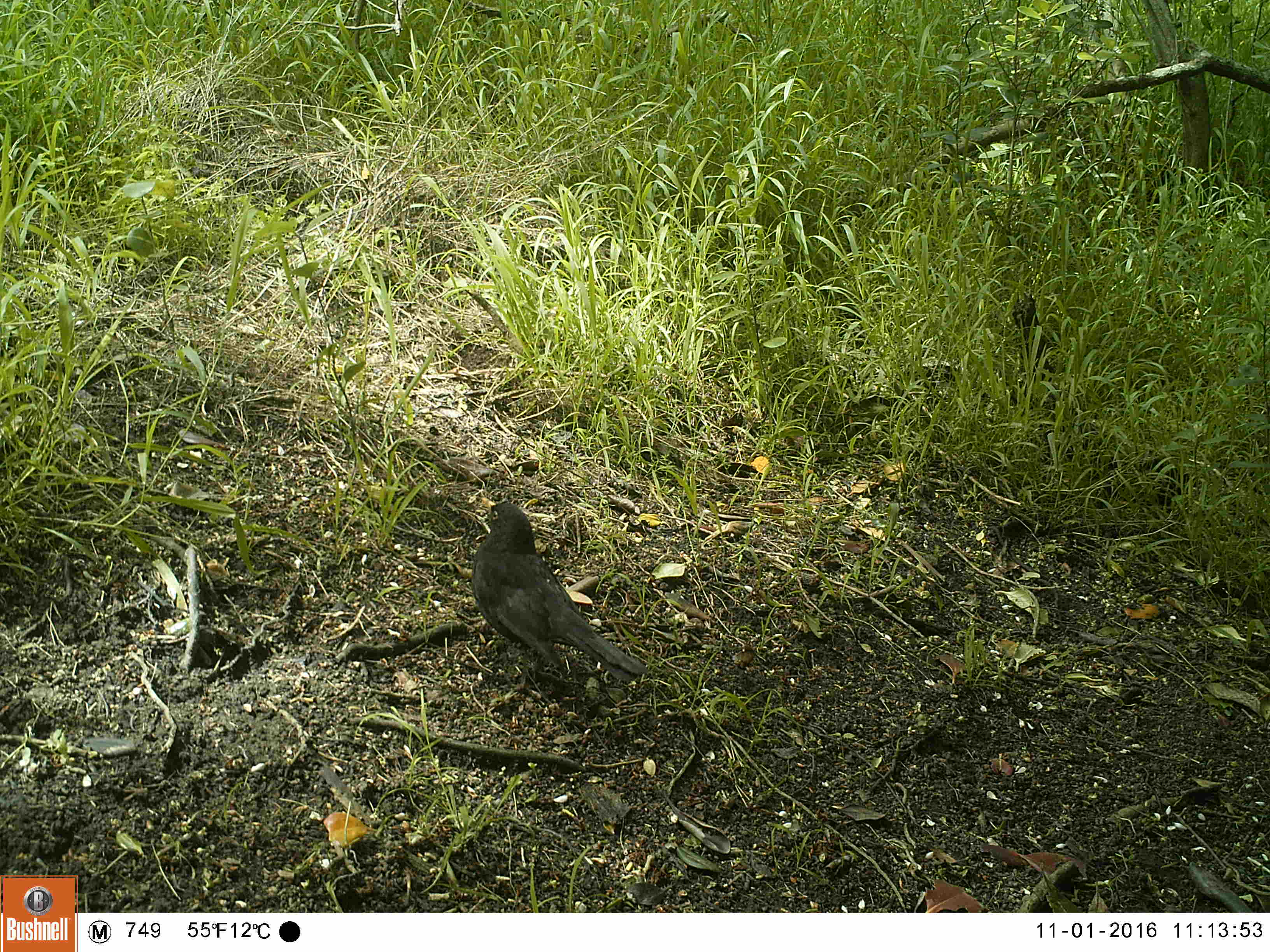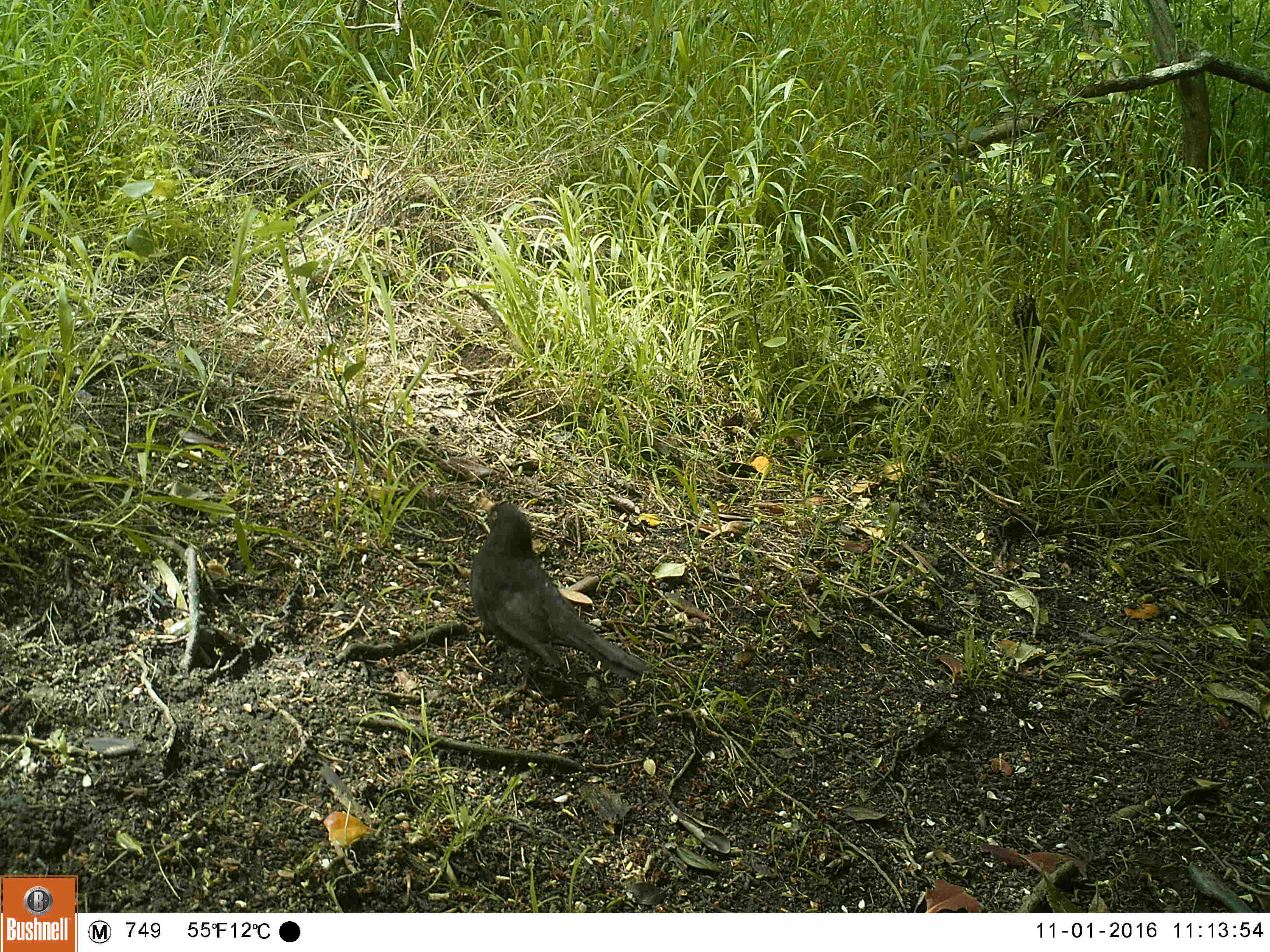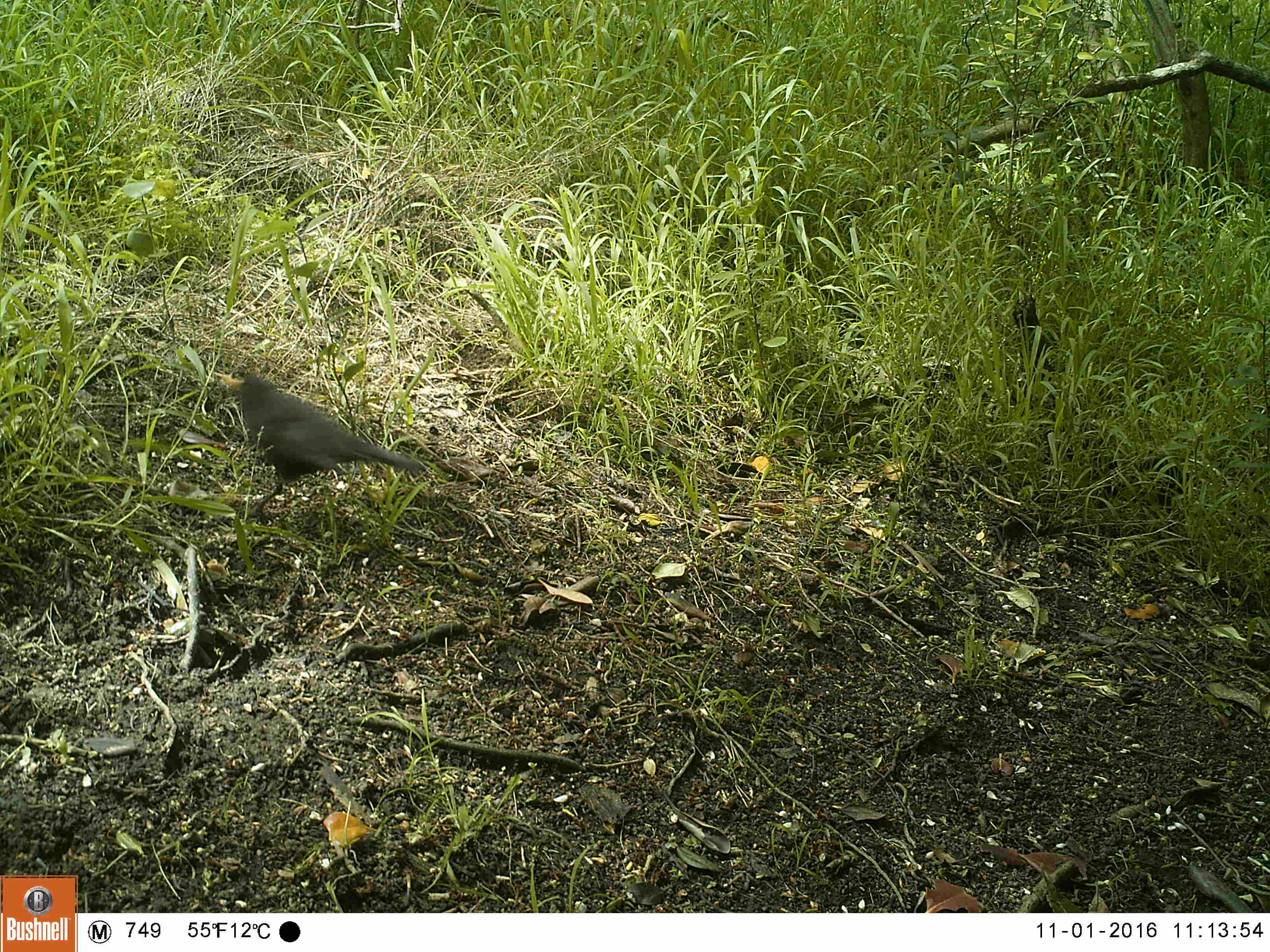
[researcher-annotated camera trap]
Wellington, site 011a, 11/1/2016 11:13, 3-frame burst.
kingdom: Animalia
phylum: Chordata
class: Aves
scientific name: Aves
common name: bird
Bird (Aves).